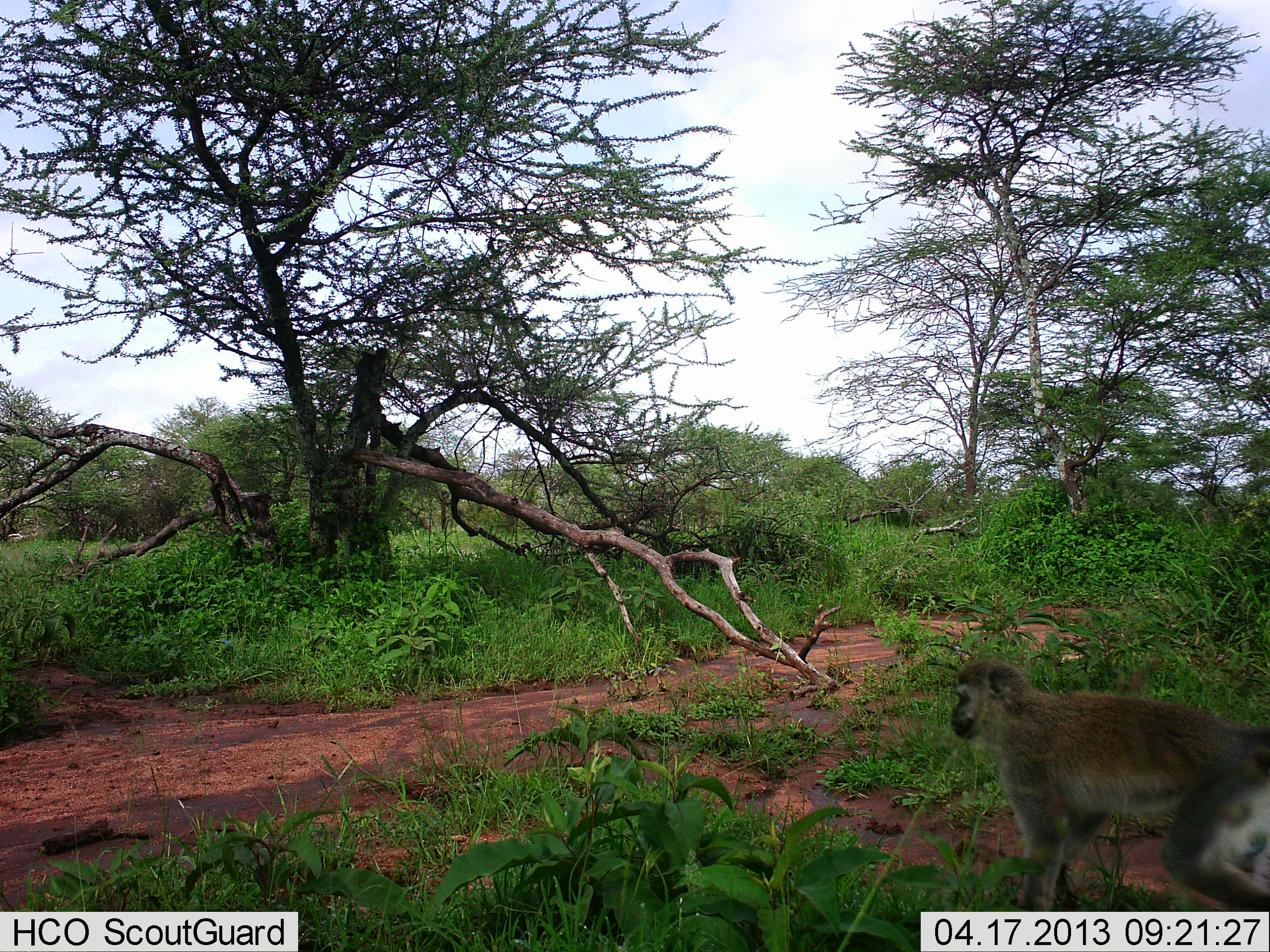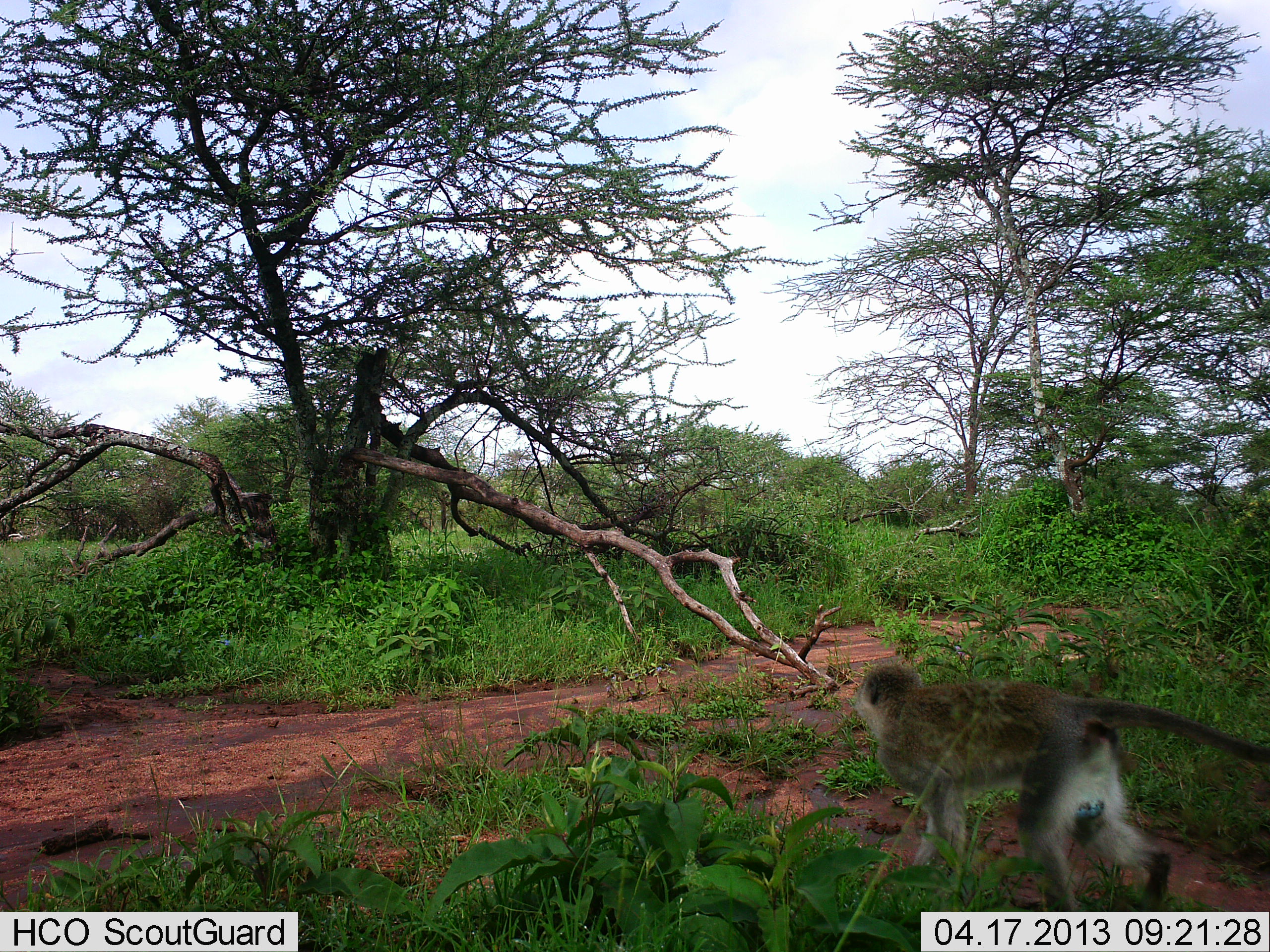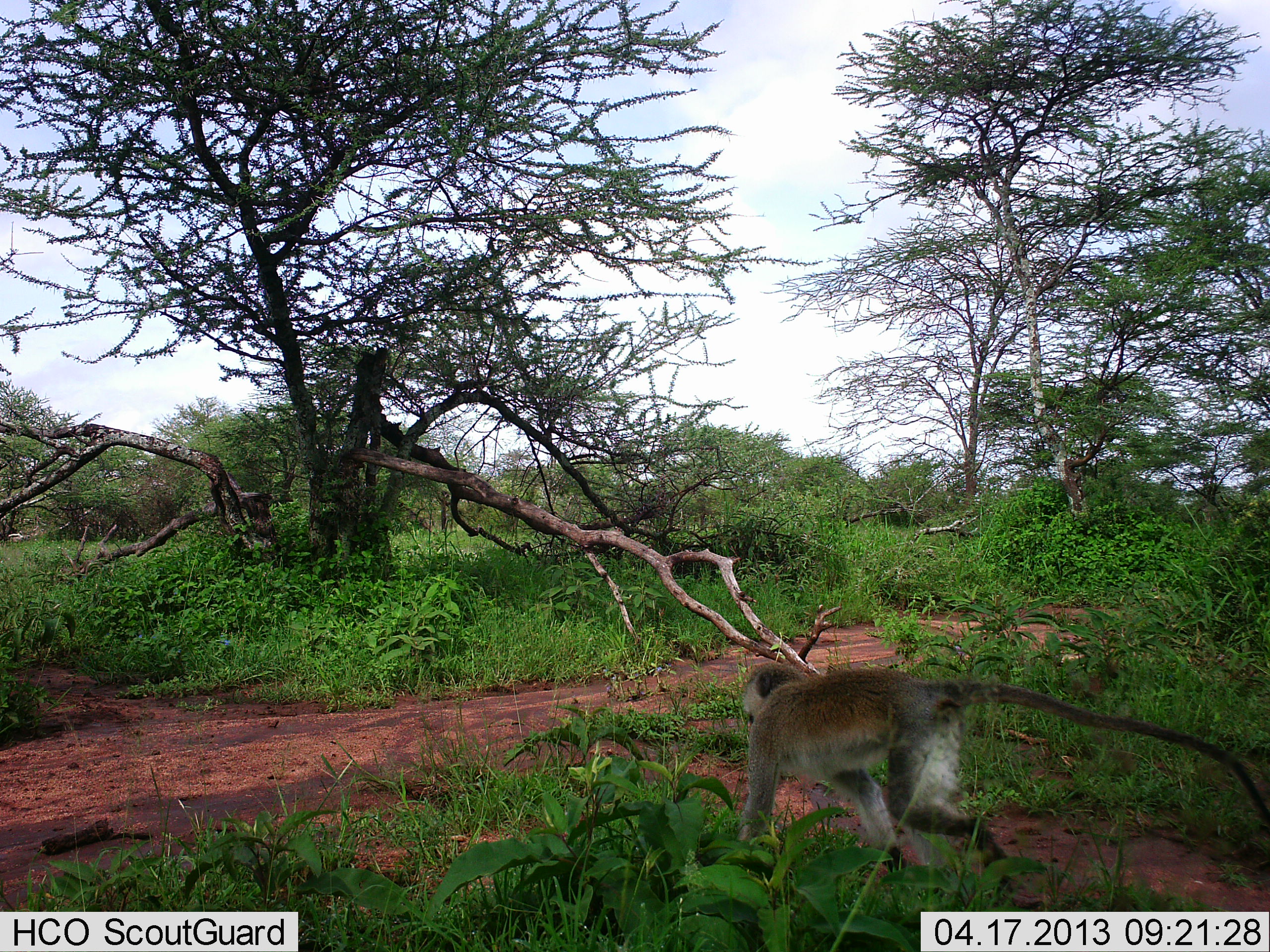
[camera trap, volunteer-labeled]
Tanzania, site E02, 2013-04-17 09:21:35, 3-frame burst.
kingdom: Animalia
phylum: Chordata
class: Mammalia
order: Primates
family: Cercopithecidae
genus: Chlorocebus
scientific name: Chlorocebus pygerythrus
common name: vervet monkey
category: monkeyvervet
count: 1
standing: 0%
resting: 0%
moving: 100%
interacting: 0%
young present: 0%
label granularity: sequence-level